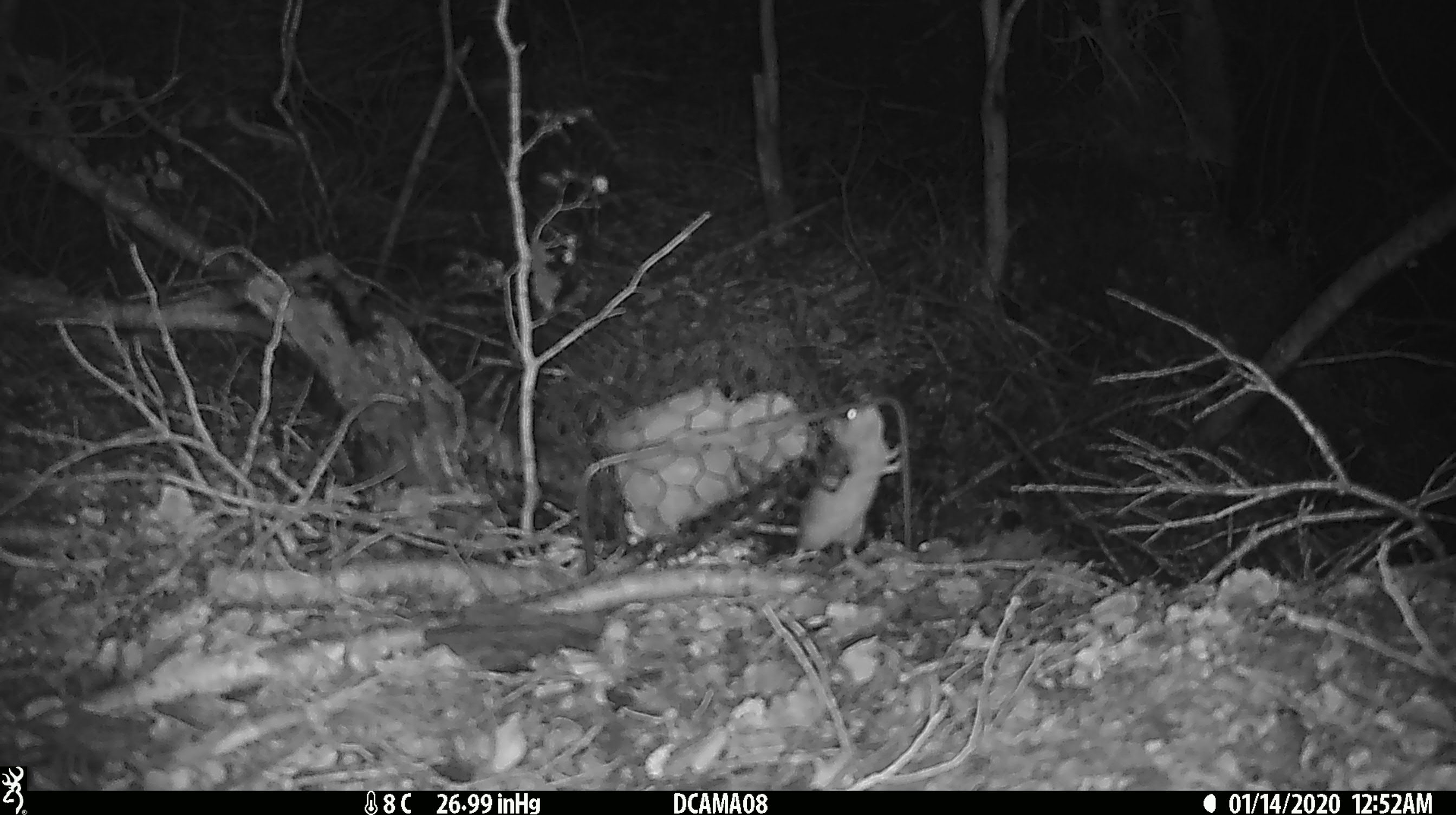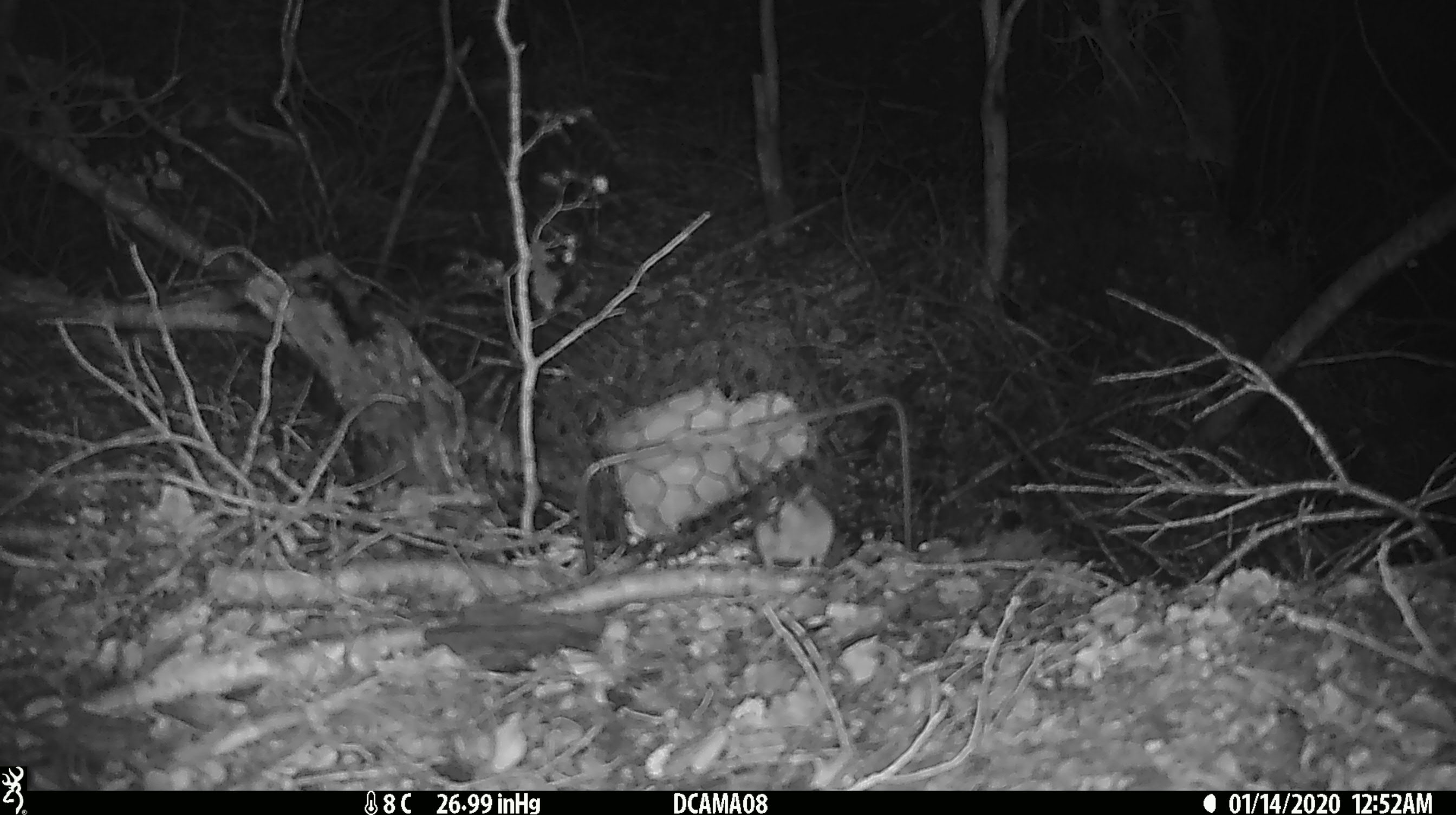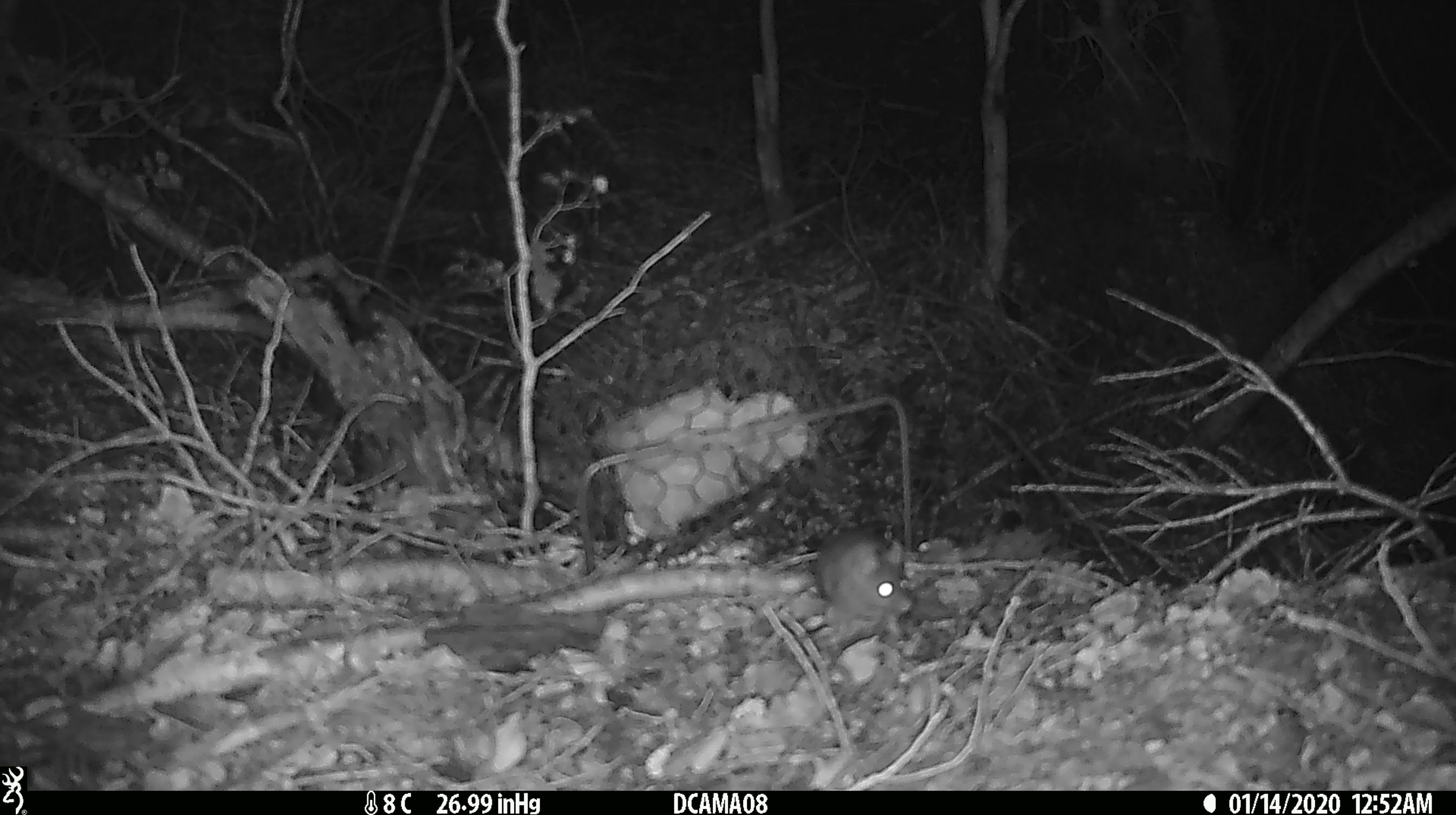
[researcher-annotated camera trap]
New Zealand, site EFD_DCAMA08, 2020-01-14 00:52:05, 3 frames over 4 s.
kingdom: Animalia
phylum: Chordata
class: Mammalia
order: Rodentia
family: Muridae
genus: Mus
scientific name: Mus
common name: mouse